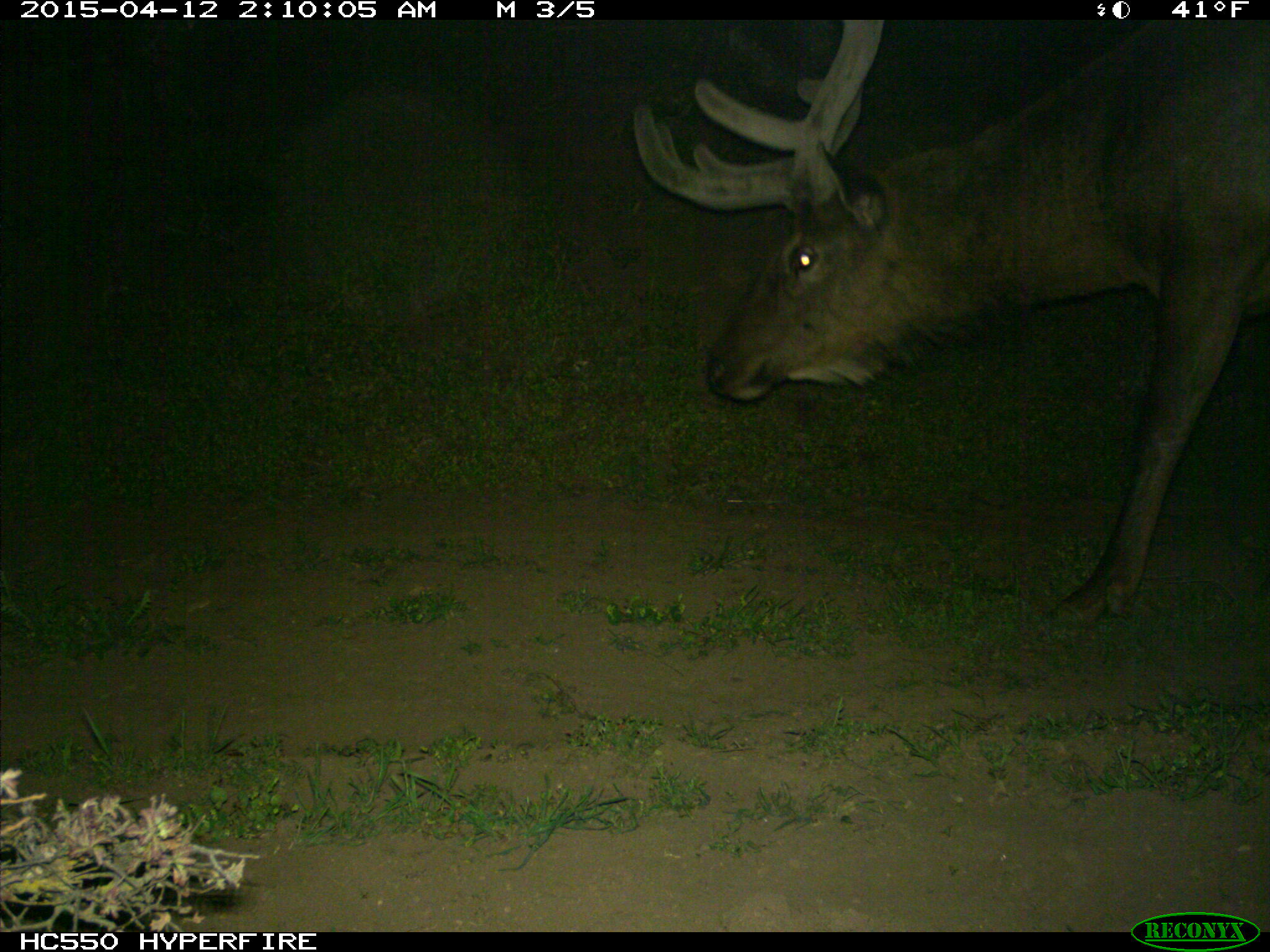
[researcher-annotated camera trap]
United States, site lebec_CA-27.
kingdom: Animalia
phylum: Chordata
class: Mammalia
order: Artiodactyla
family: Cervidae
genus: Cervus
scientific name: Cervus canadensis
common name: elk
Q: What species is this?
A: Cervus canadensis (elk).